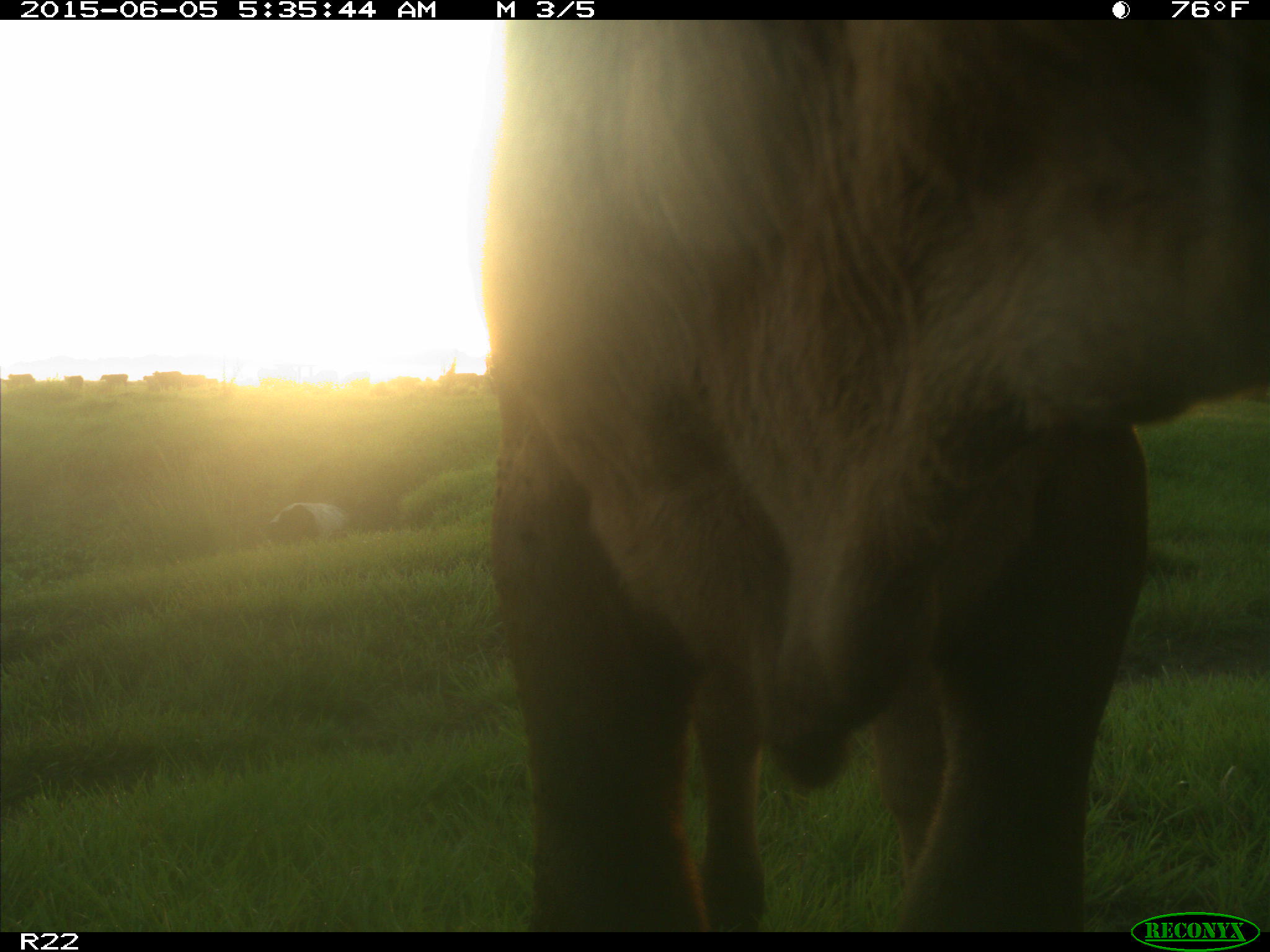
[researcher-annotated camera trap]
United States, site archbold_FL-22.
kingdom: Animalia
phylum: Chordata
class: Mammalia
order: Artiodactyla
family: Bovidae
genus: Bos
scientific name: Bos taurus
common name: domestic cow